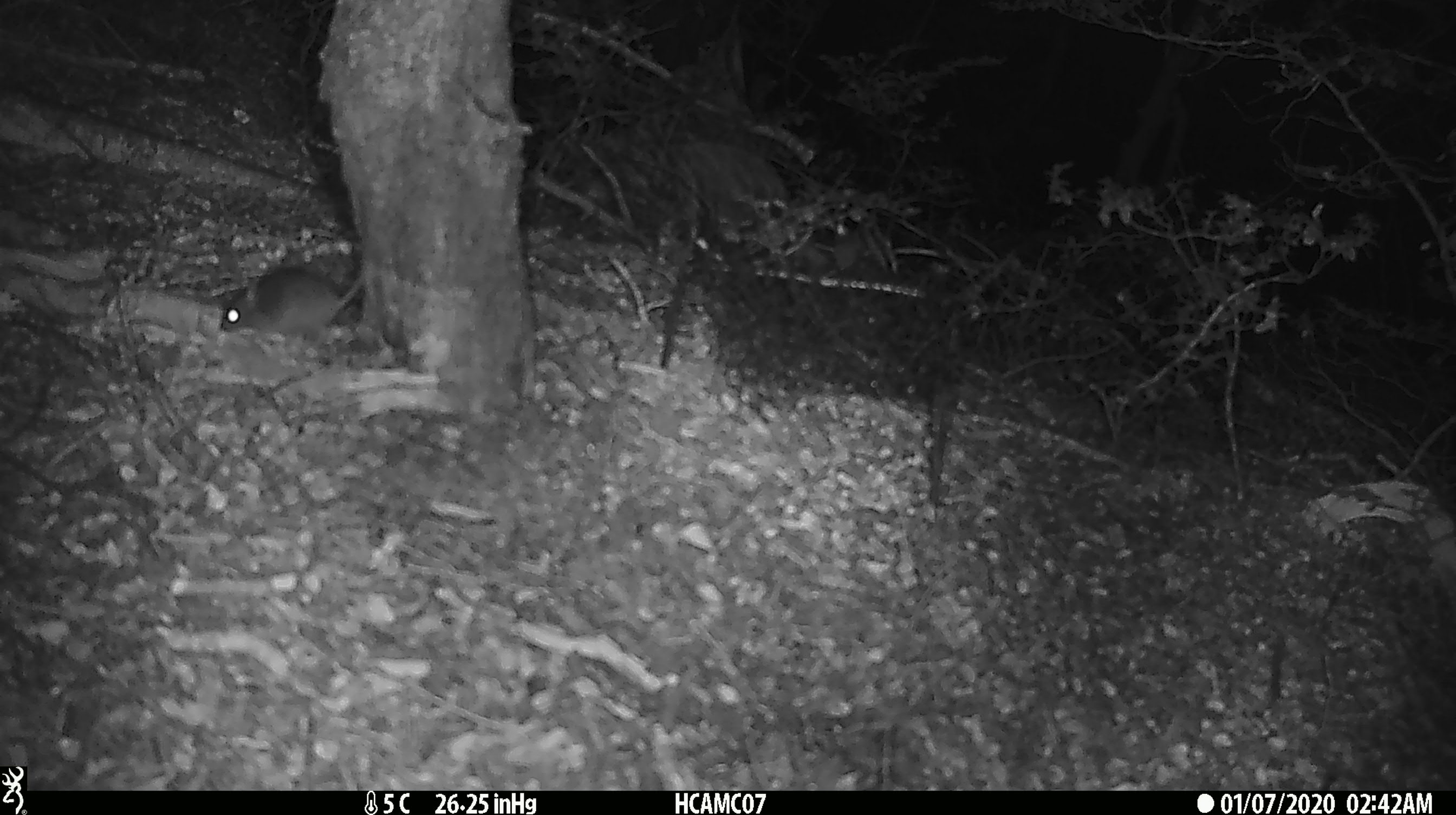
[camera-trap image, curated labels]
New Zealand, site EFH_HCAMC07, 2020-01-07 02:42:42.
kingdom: Animalia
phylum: Chordata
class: Mammalia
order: Rodentia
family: Muridae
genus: Mus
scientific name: Mus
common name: mouse